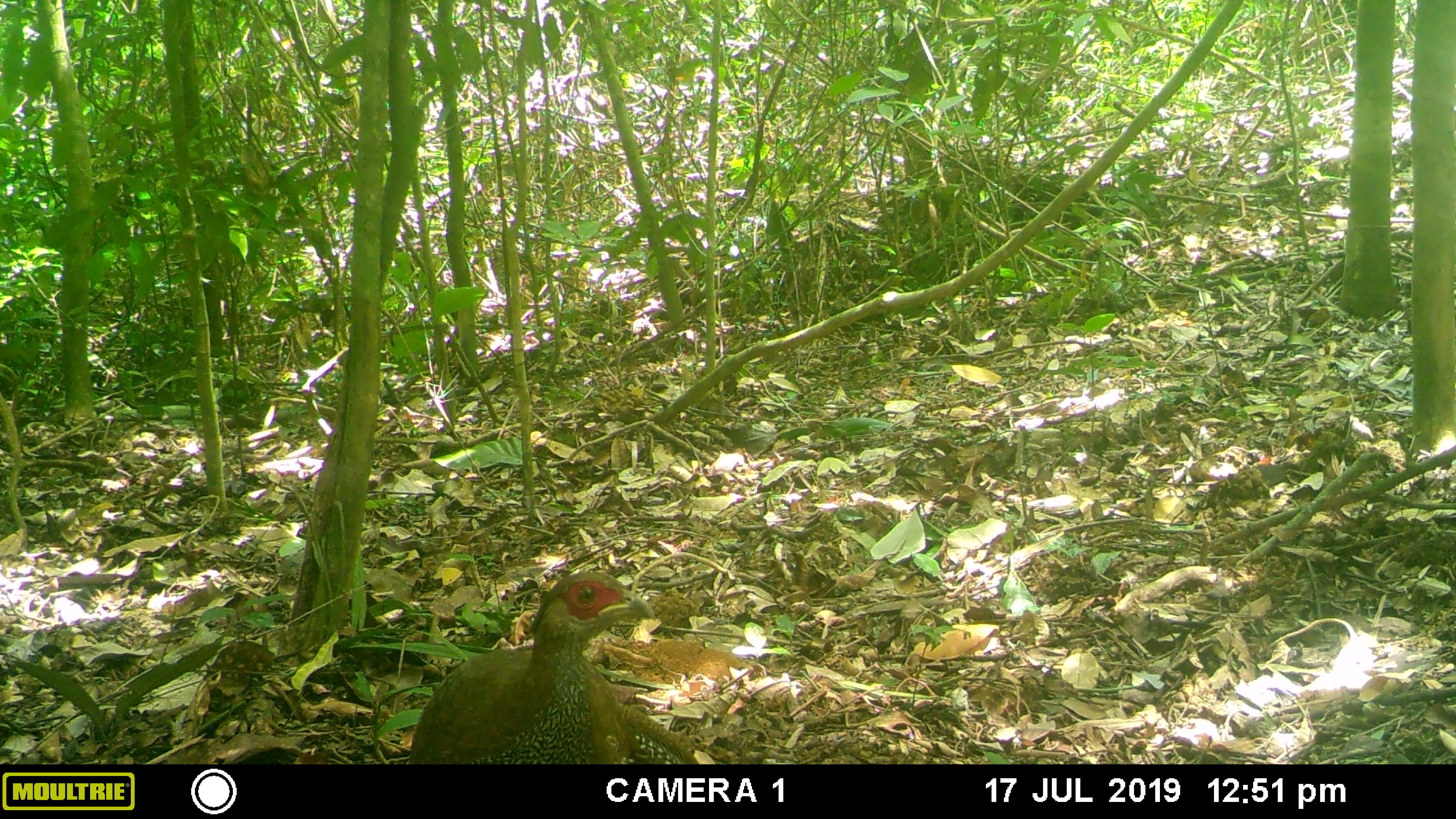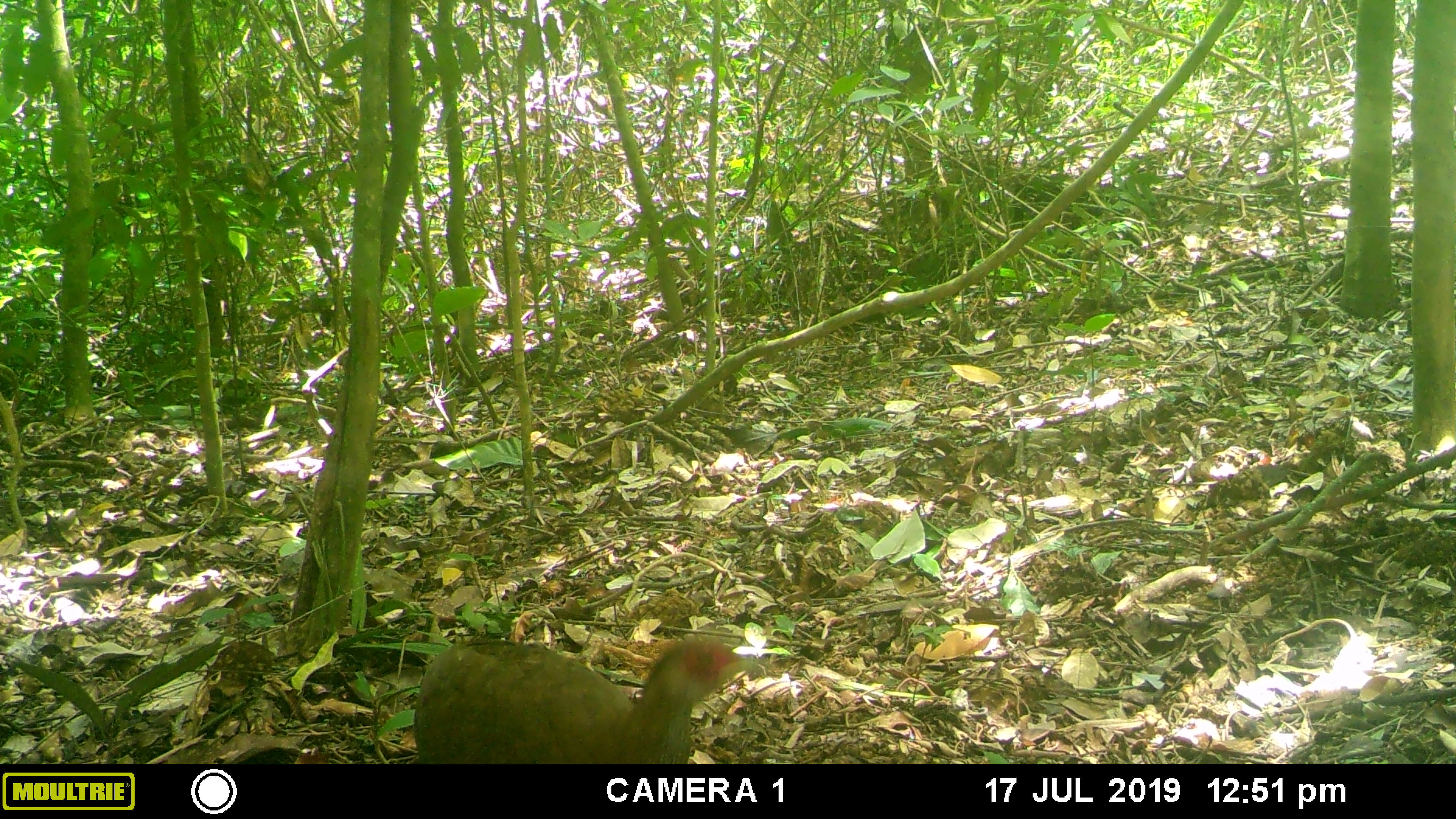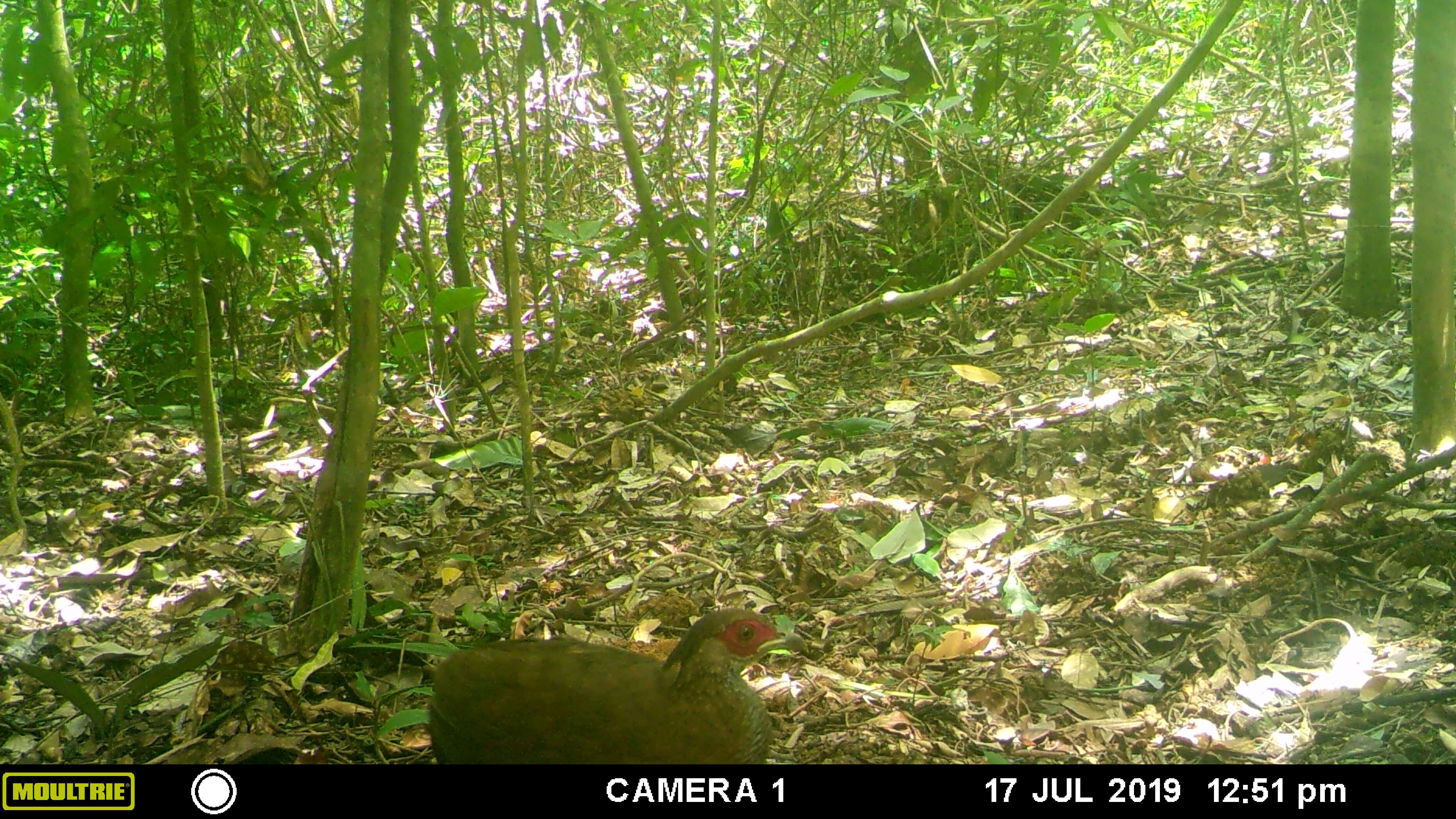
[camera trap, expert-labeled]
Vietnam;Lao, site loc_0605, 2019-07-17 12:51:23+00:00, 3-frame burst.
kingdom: Animalia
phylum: Chordata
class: Aves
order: Galliformes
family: Phasianidae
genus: Lophura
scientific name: Lophura nycthemera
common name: silver pheasant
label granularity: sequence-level